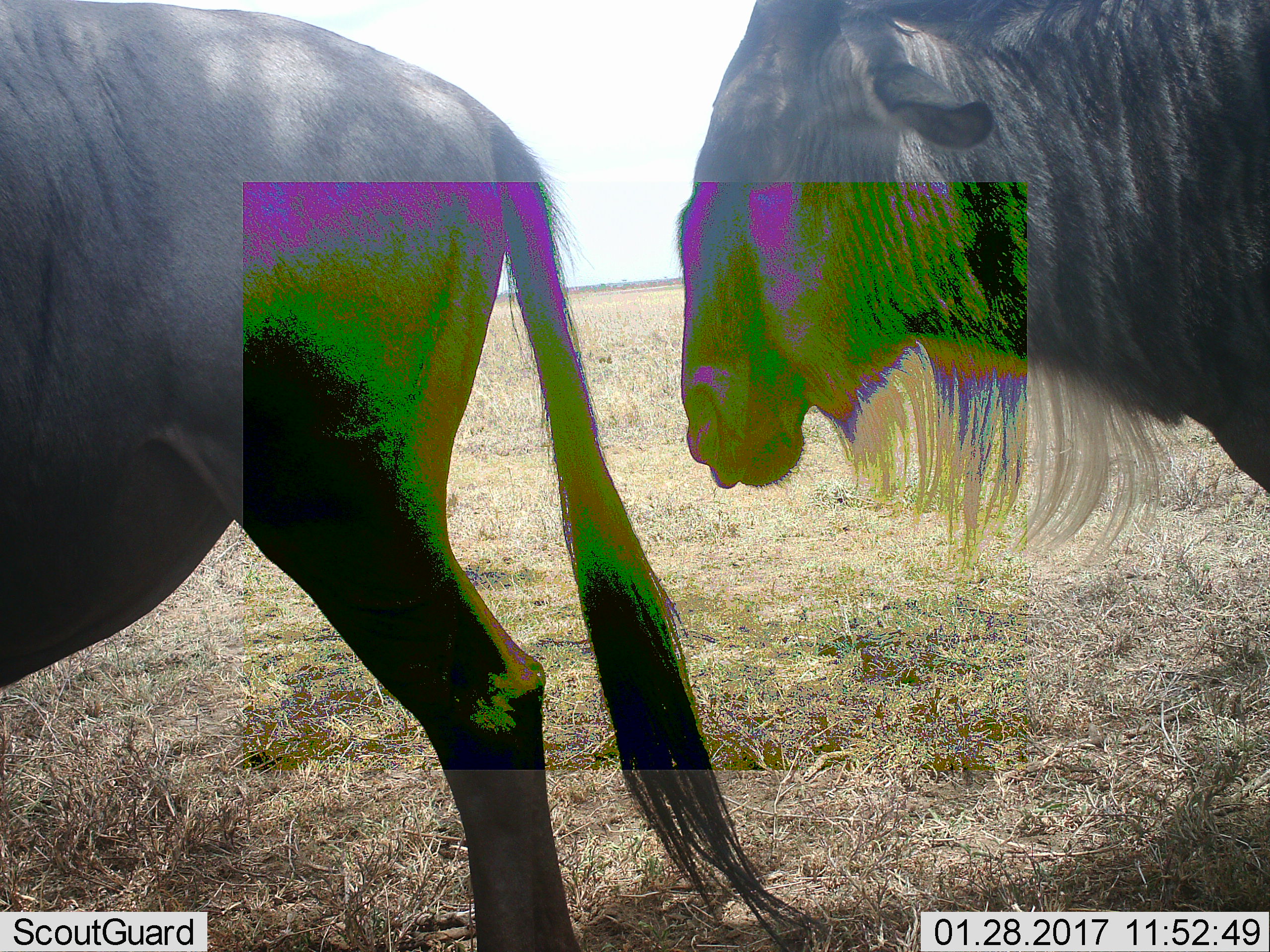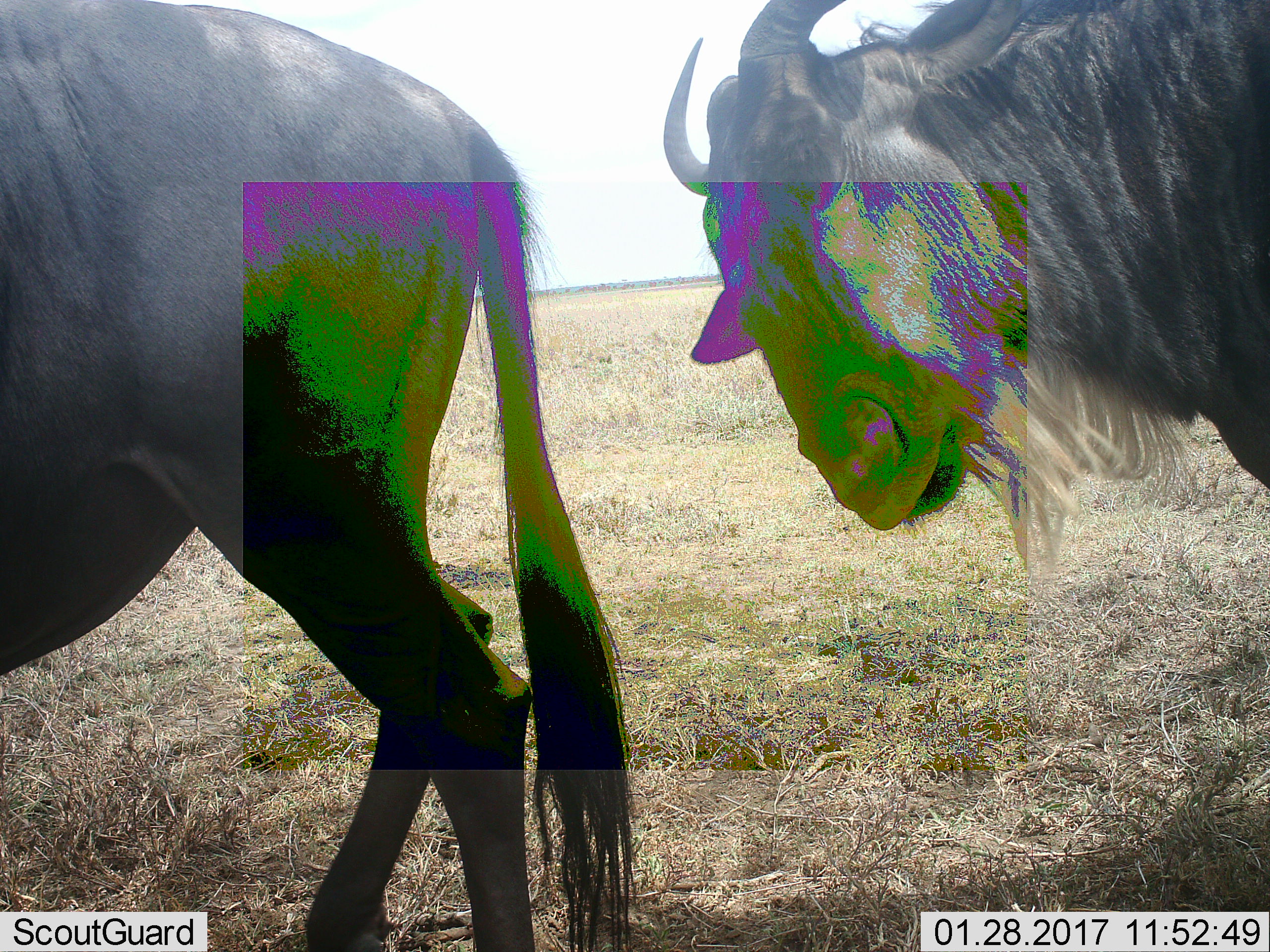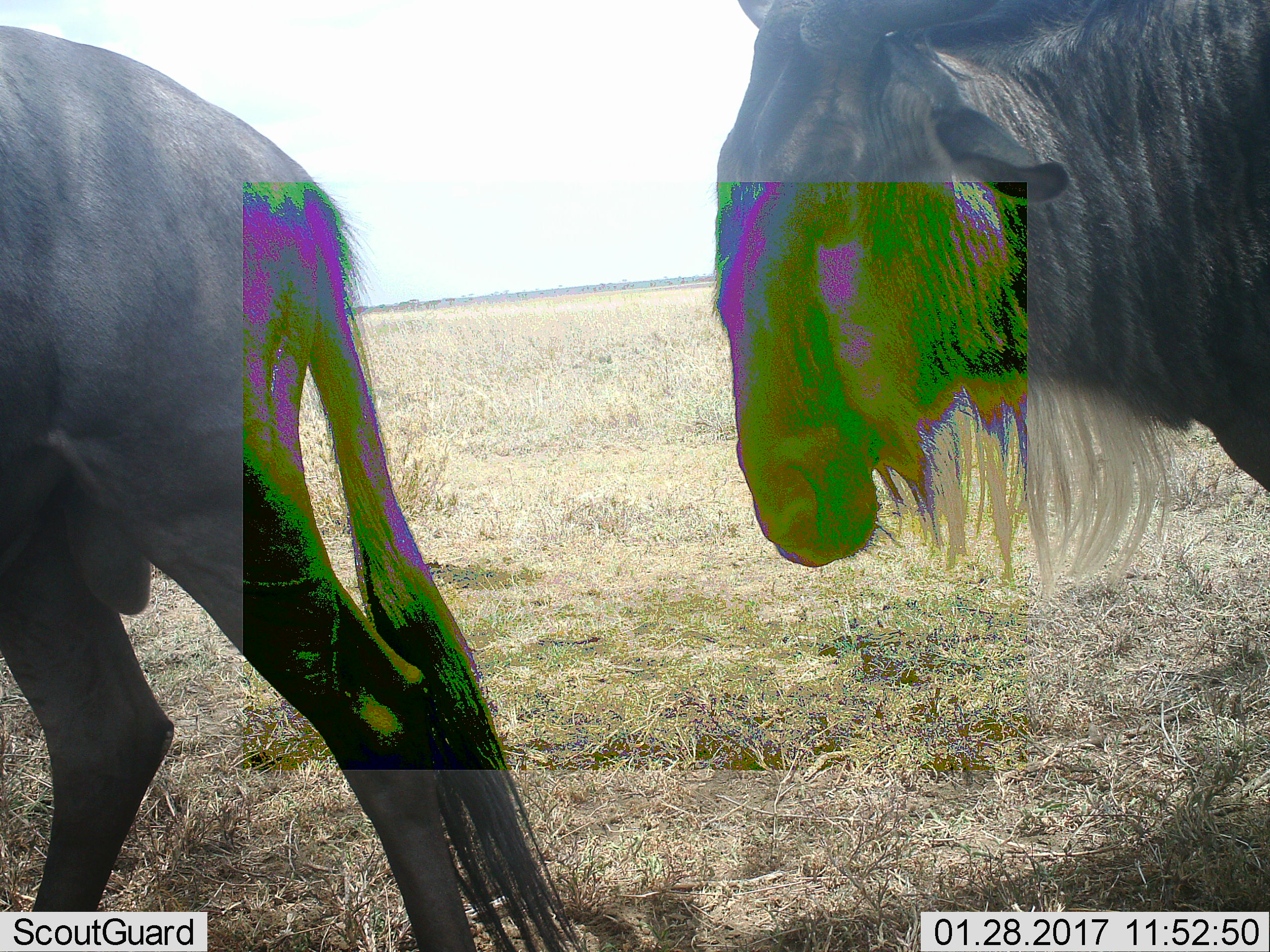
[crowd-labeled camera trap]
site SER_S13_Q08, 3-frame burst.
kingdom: Animalia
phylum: Chordata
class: Mammalia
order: Artiodactyla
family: Bovidae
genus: Connochaetes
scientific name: Connochaetes taurinus taurinus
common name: blue wildebeest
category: wildebeestblue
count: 2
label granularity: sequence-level